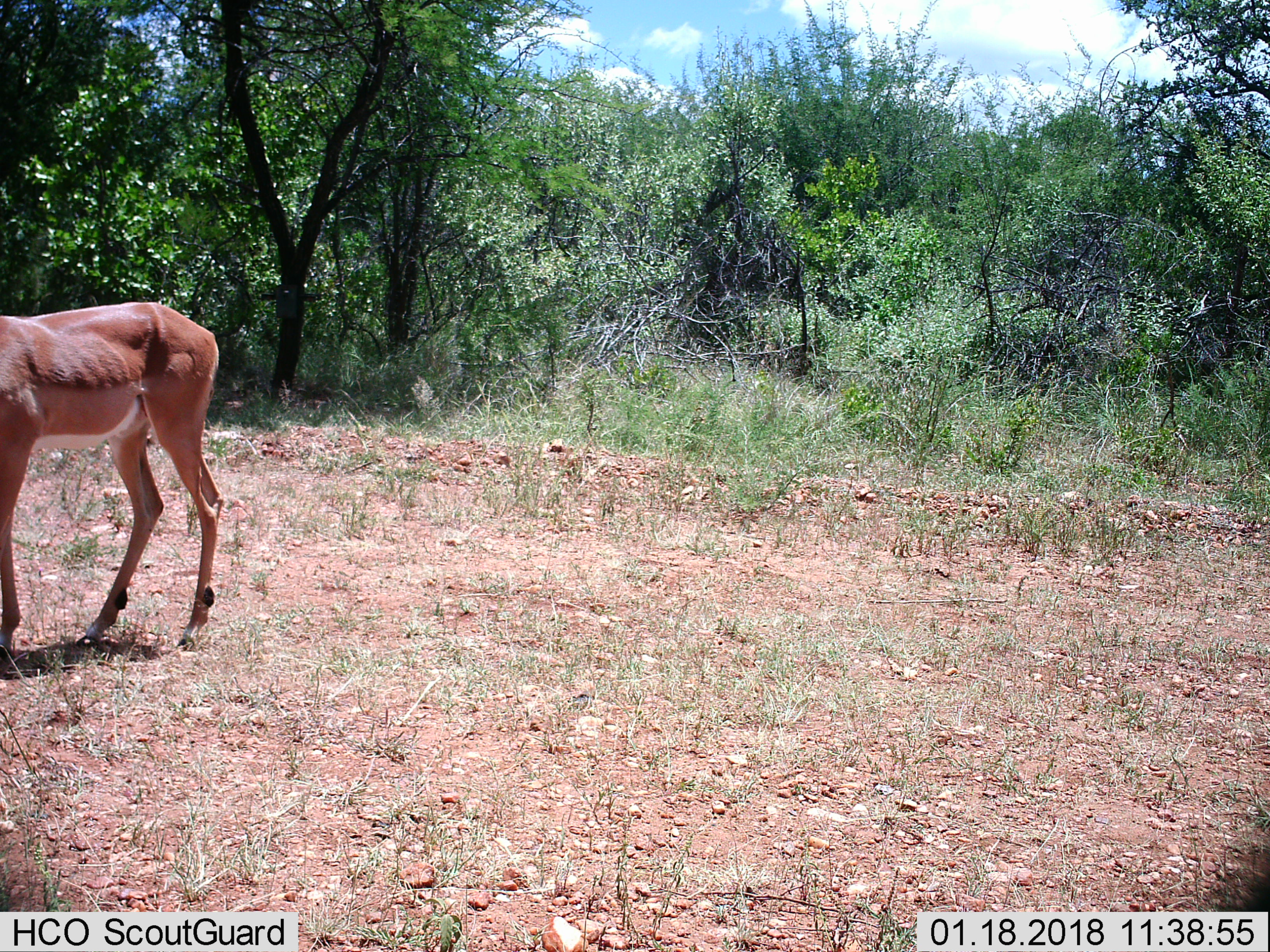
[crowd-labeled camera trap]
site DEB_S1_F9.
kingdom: Animalia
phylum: Chordata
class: Mammalia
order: Artiodactyla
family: Bovidae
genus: Aepyceros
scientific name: Aepyceros melampus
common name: impala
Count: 1.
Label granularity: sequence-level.